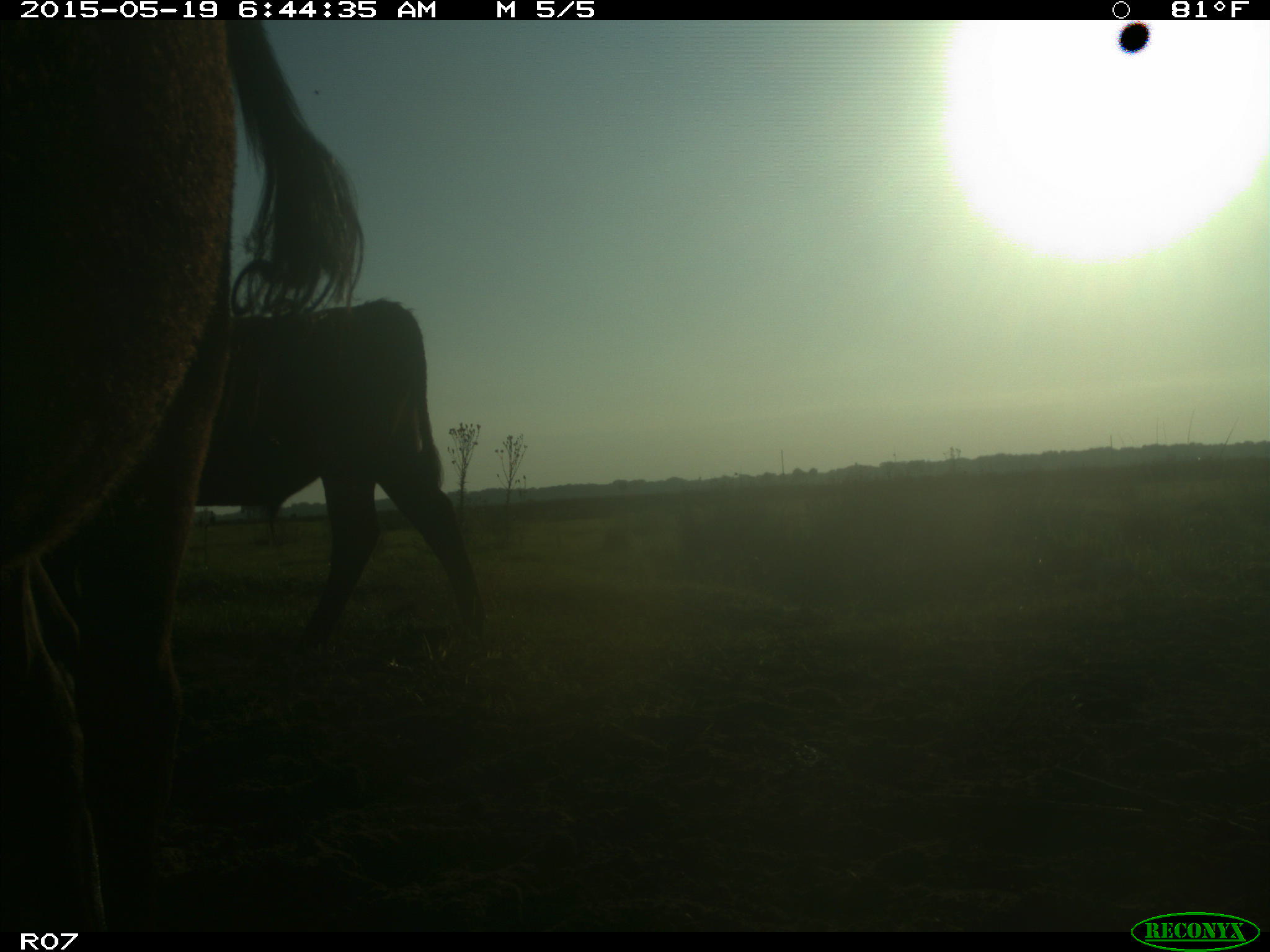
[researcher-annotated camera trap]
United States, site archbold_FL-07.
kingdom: Animalia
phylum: Chordata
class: Mammalia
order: Artiodactyla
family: Bovidae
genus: Bos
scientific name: Bos taurus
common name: domestic cow